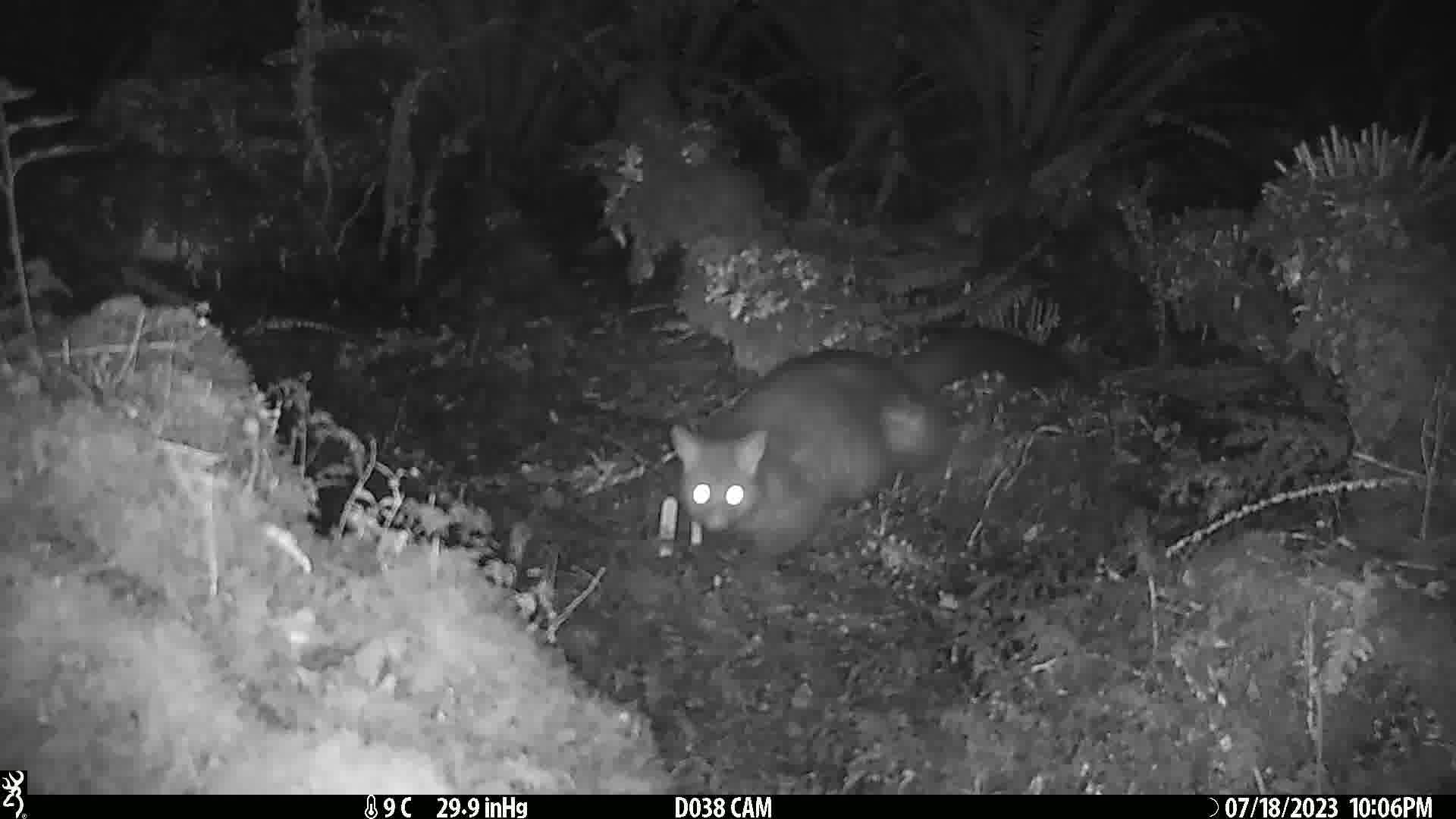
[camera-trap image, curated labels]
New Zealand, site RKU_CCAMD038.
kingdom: Animalia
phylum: Chordata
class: Mammalia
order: Diprotodontia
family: Phalangeridae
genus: Trichosurus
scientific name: Trichosurus vulpecula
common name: common brushtail possum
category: possum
Possum (common brushtail possum) (Trichosurus vulpecula).